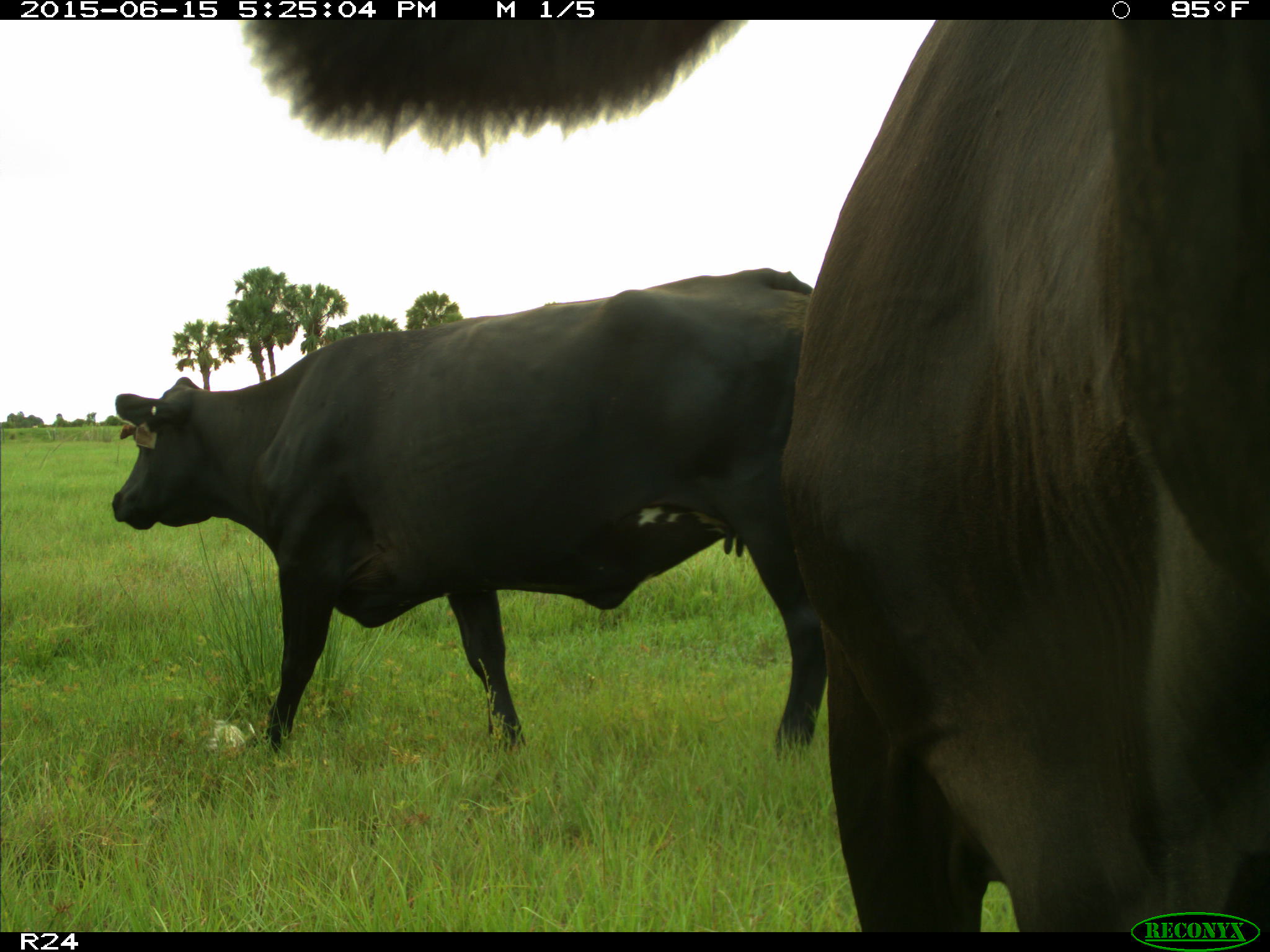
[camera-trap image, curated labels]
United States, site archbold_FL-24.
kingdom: Animalia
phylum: Chordata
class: Mammalia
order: Artiodactyla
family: Bovidae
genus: Bos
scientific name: Bos taurus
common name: domestic cow